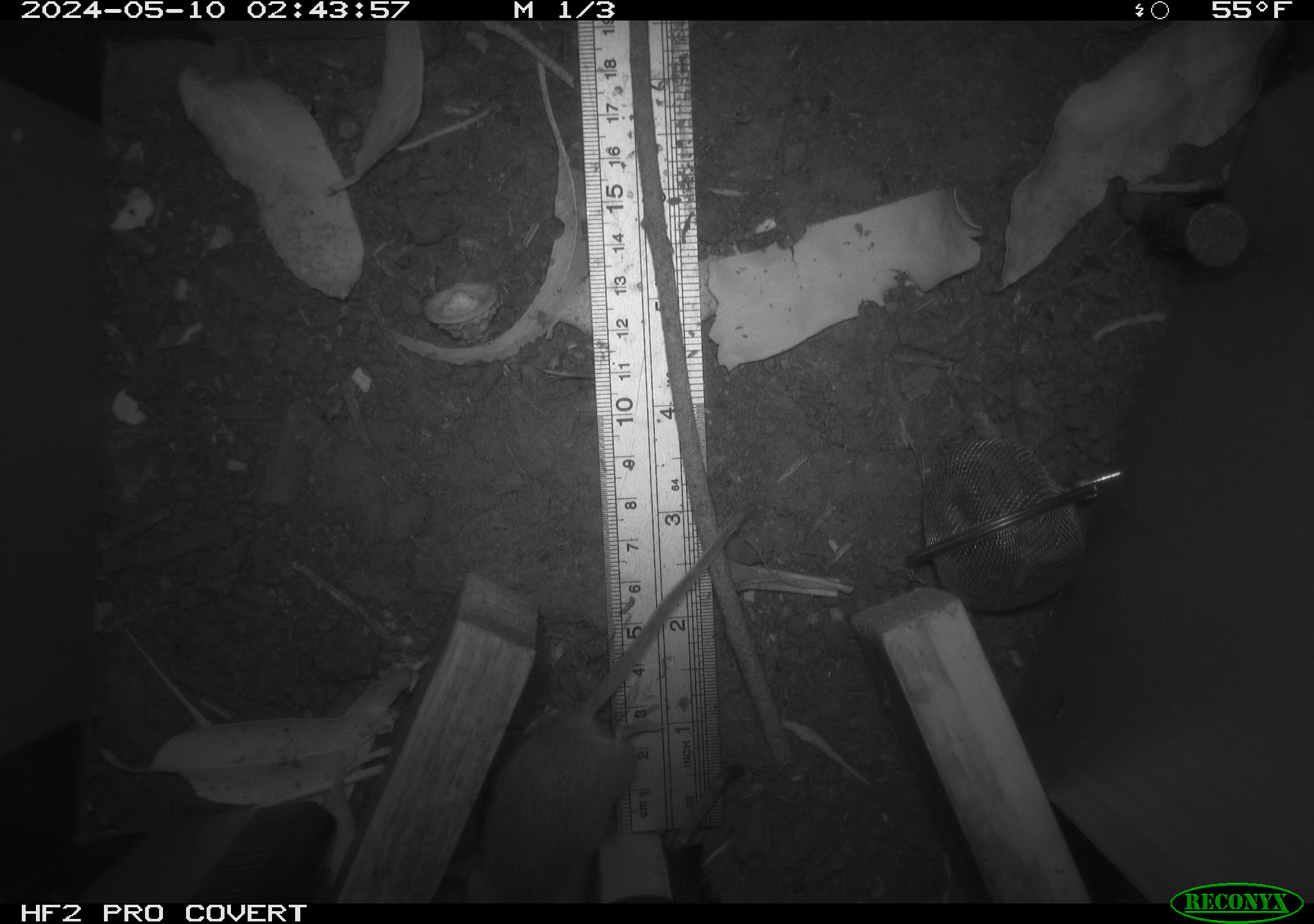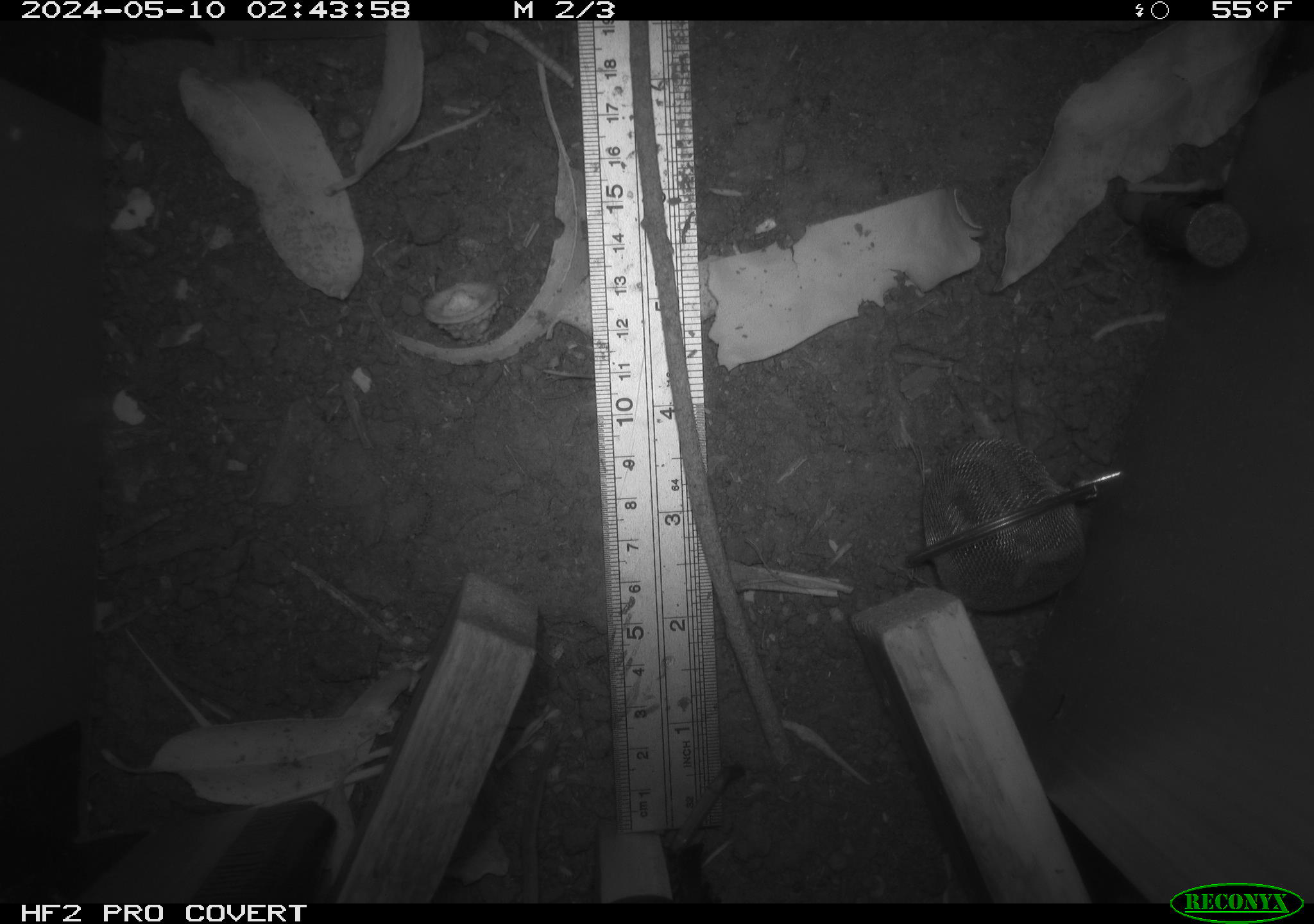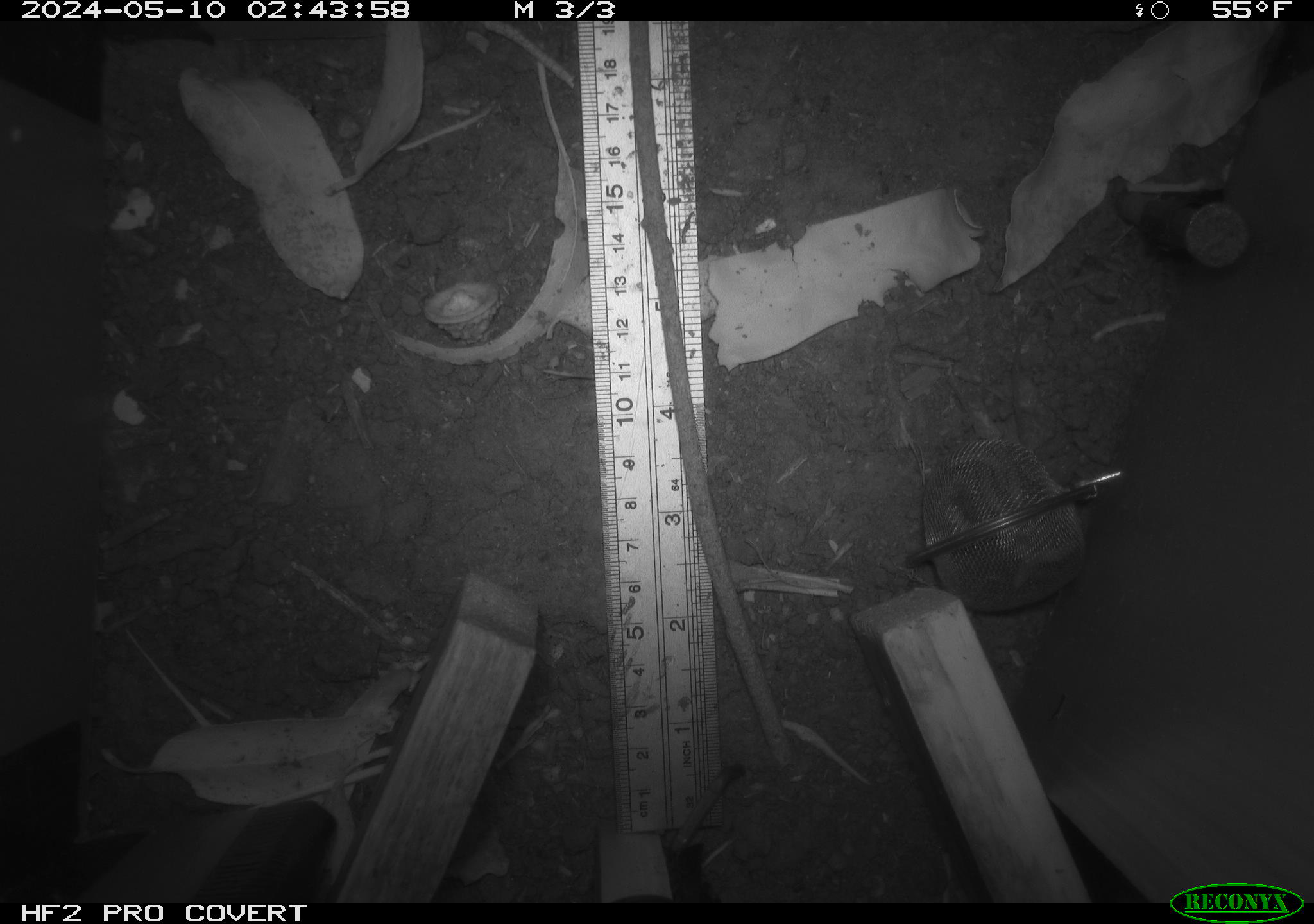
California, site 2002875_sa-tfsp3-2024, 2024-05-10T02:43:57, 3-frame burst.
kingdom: Animalia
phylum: Chordata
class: Mammalia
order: Rodentia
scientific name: Rodentia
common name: mouse species